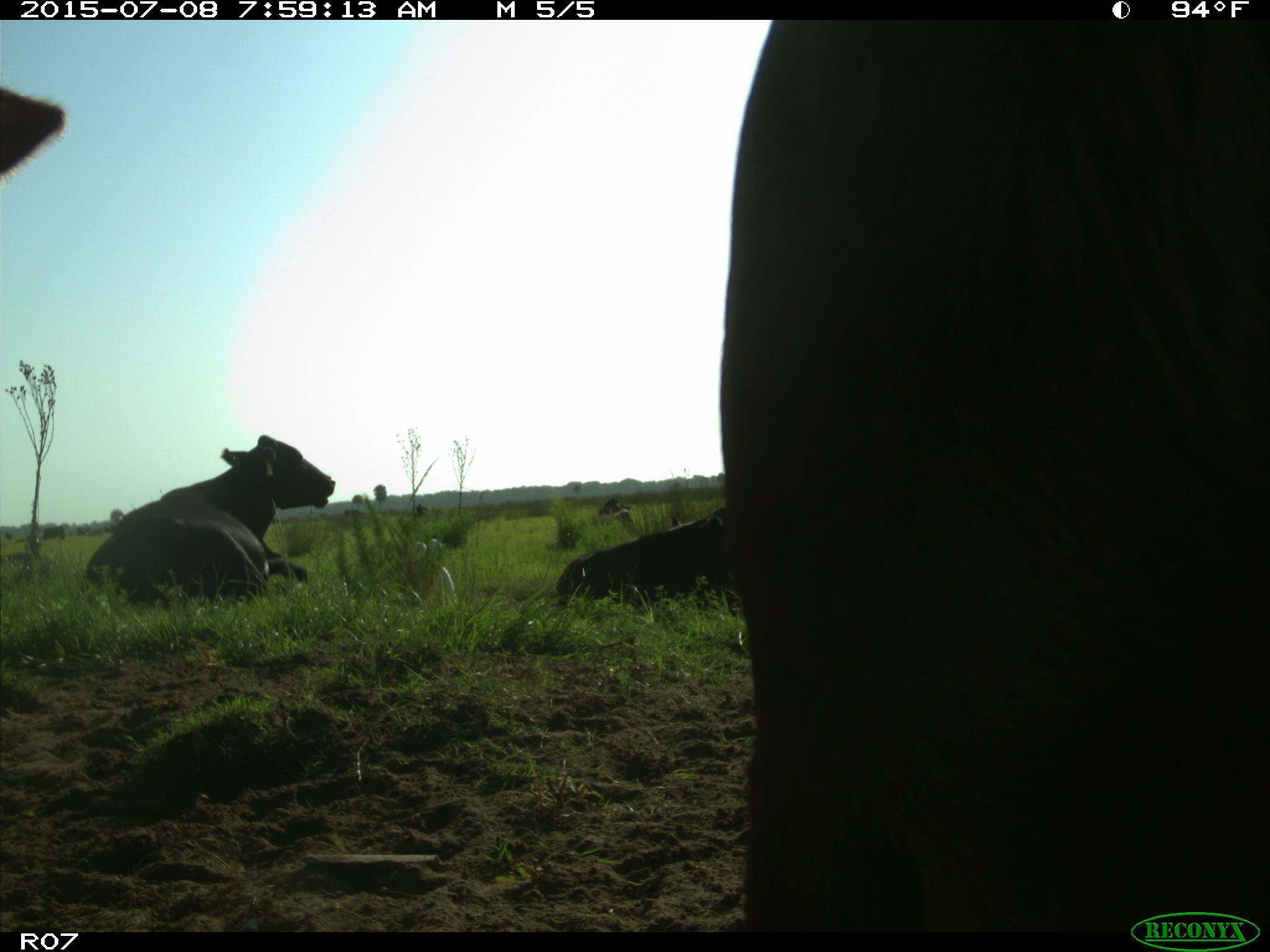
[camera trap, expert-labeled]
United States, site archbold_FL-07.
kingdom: Animalia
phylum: Chordata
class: Mammalia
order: Artiodactyla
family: Bovidae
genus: Bos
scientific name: Bos taurus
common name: domestic cow